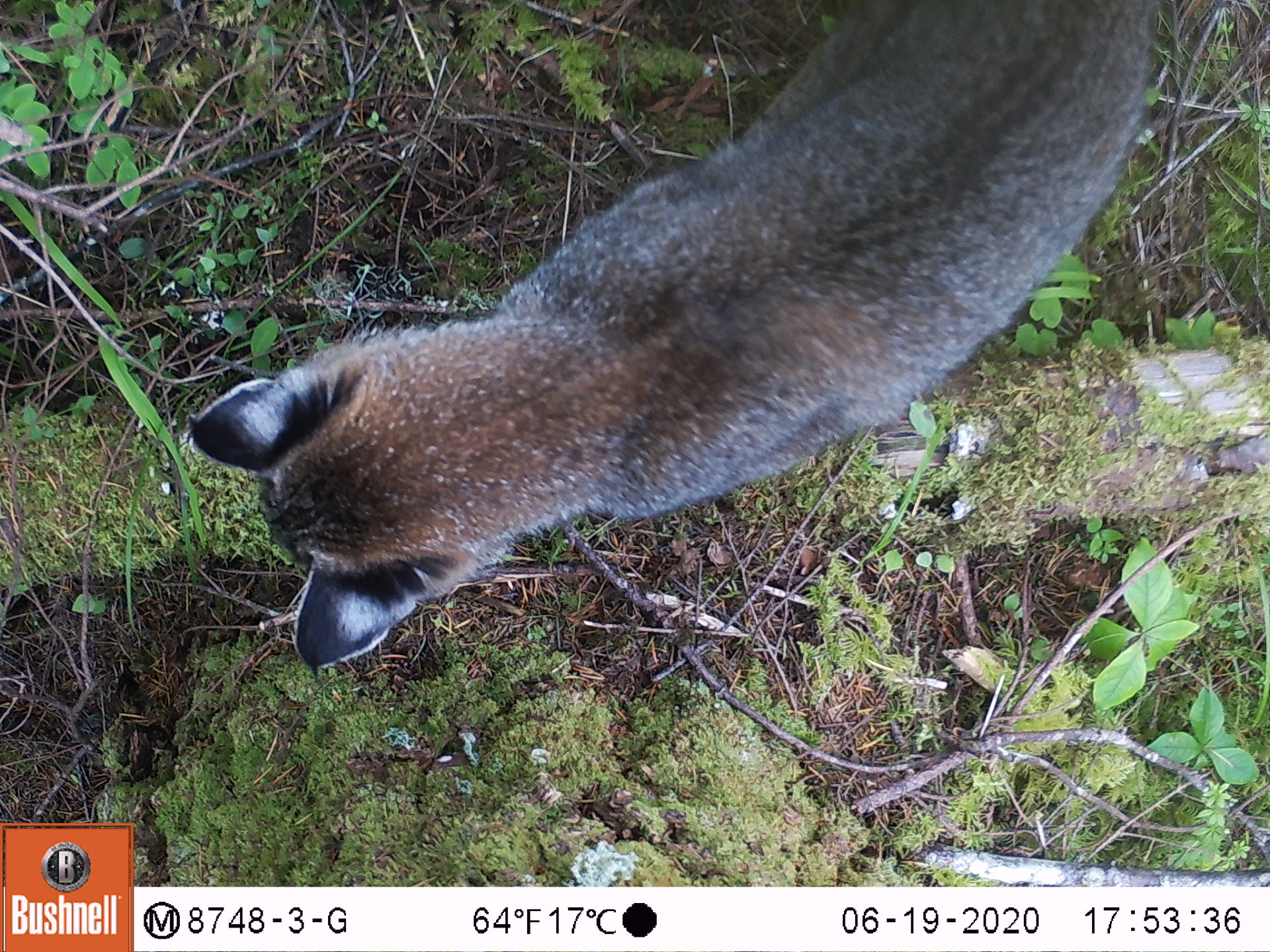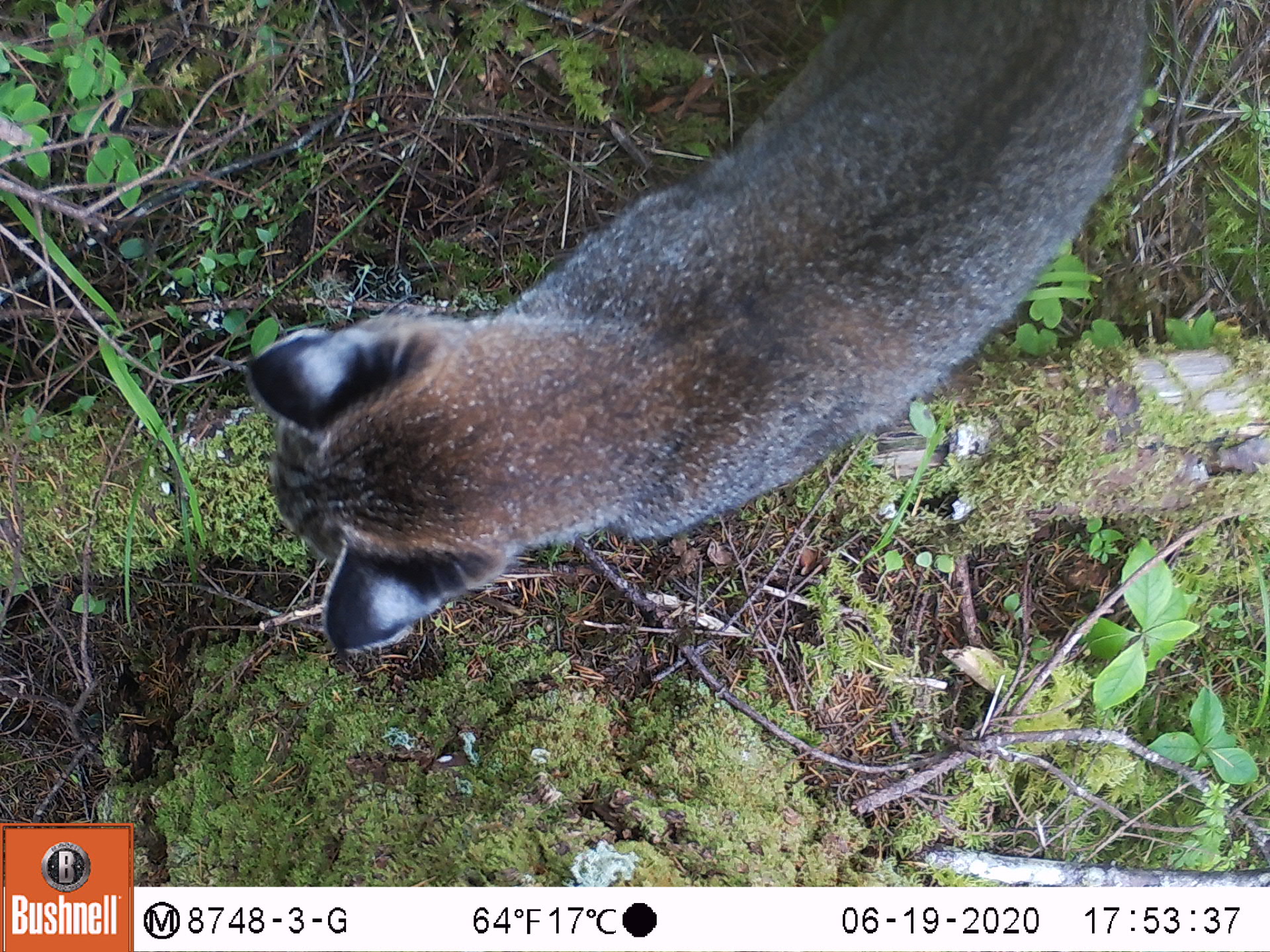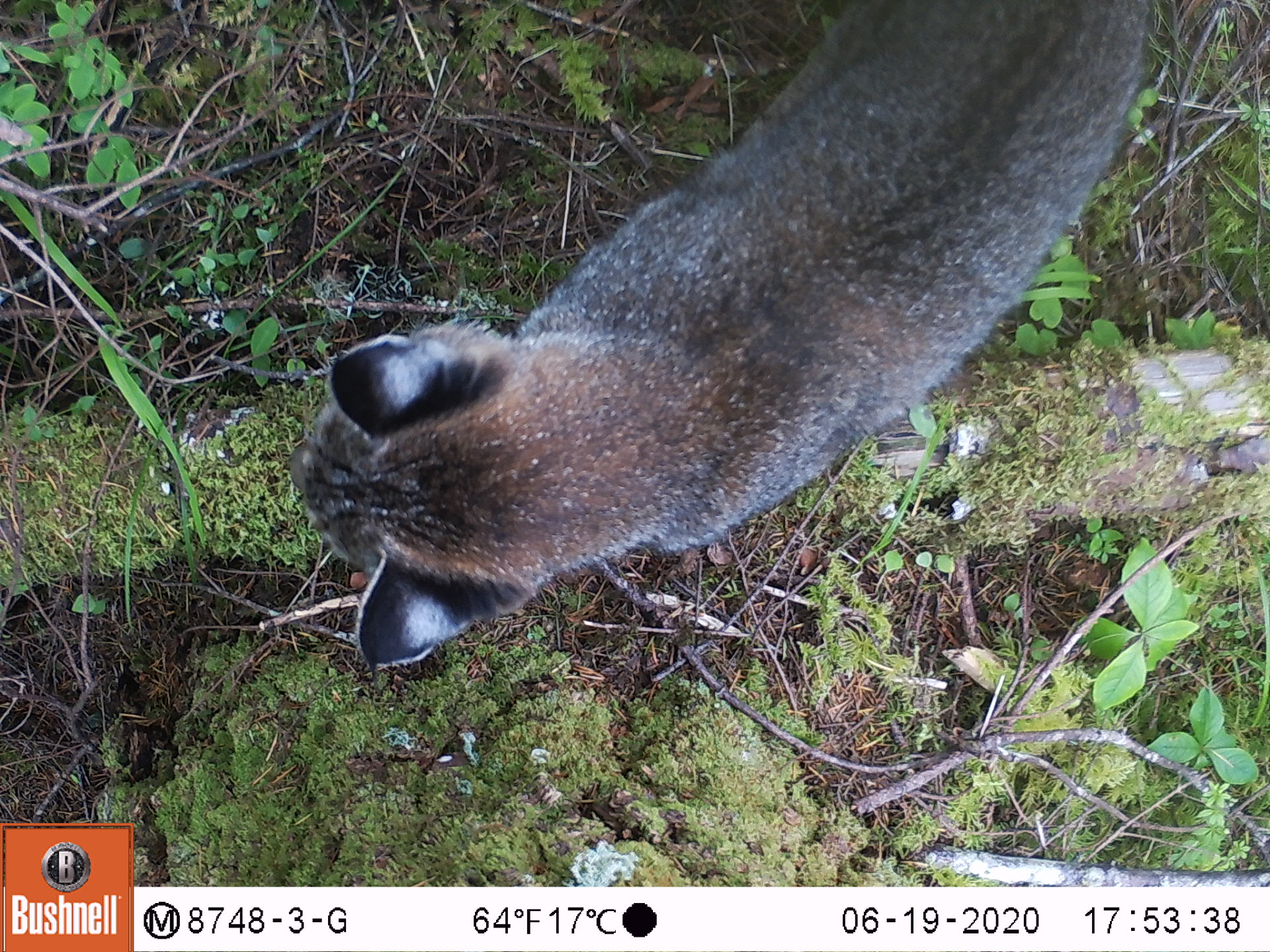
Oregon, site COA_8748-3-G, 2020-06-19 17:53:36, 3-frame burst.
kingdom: Animalia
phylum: Chordata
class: Mammalia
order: Carnivora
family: Felidae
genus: Lynx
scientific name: Lynx rufus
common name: bobcat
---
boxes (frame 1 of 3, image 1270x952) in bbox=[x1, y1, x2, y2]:
bobcat: bbox=[181, 0, 1186, 700]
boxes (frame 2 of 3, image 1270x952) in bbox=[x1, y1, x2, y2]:
bobcat: bbox=[224, 0, 1182, 676]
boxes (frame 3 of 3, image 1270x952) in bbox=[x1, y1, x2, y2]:
bobcat: bbox=[272, 0, 1165, 691]